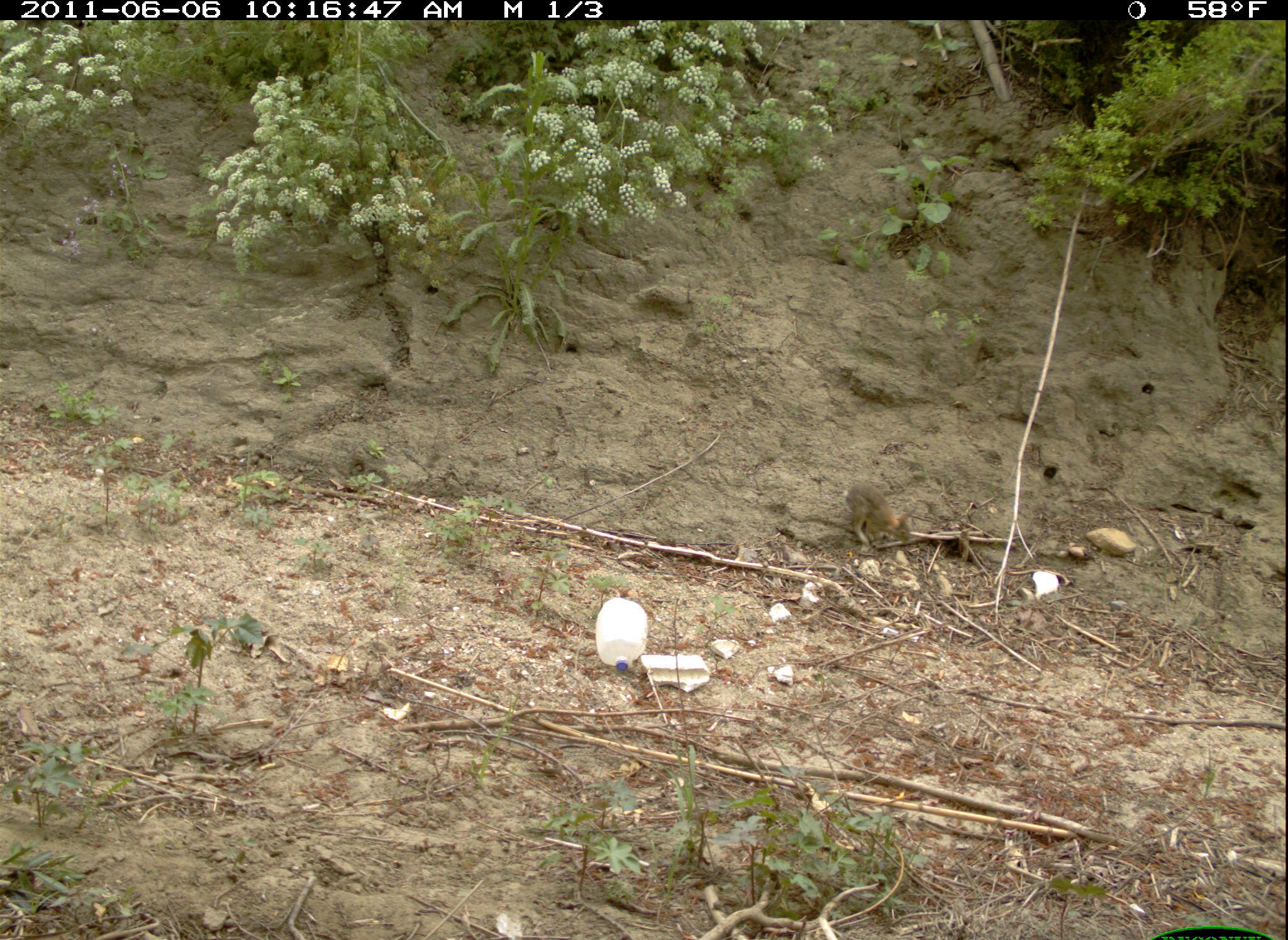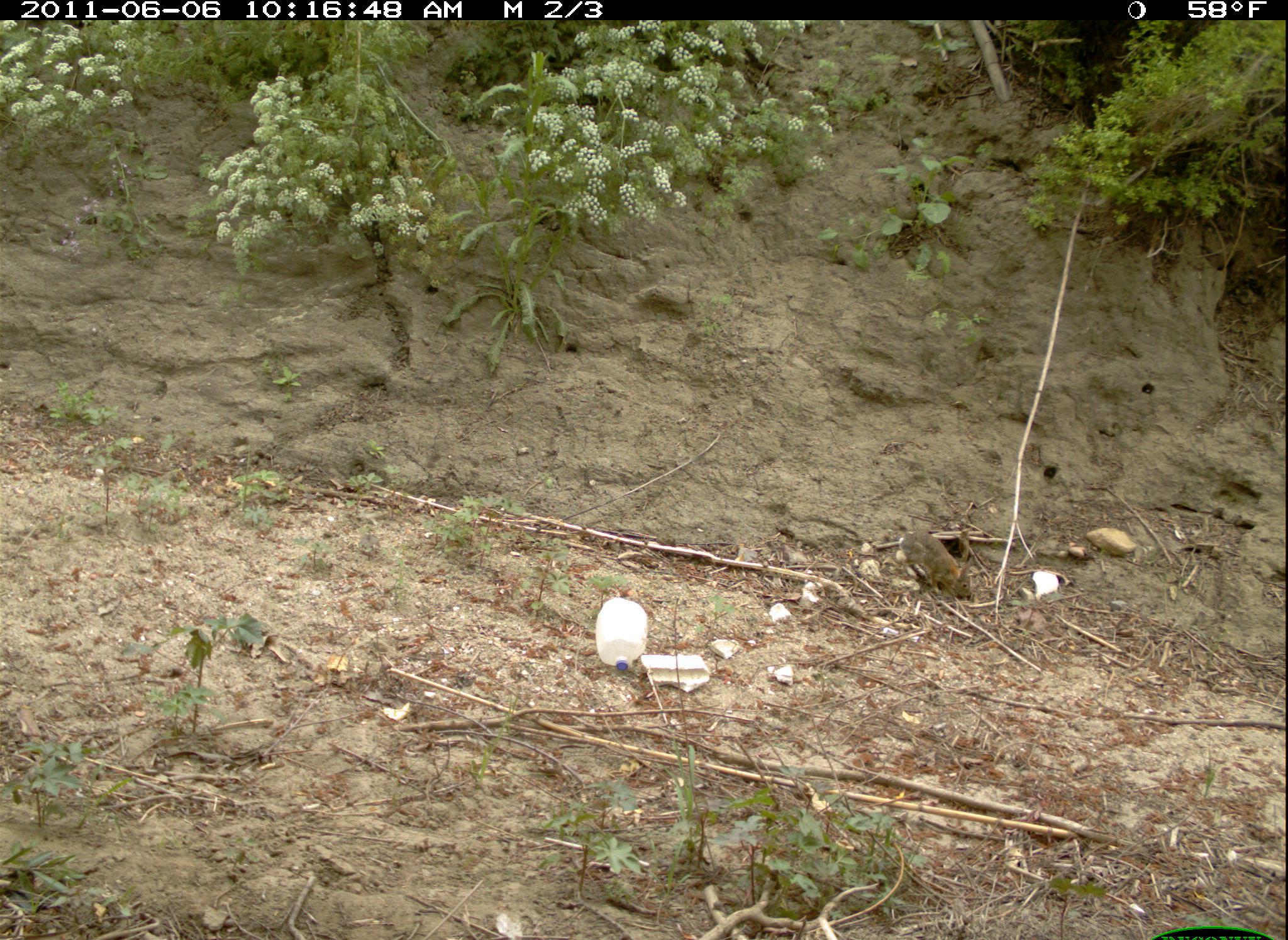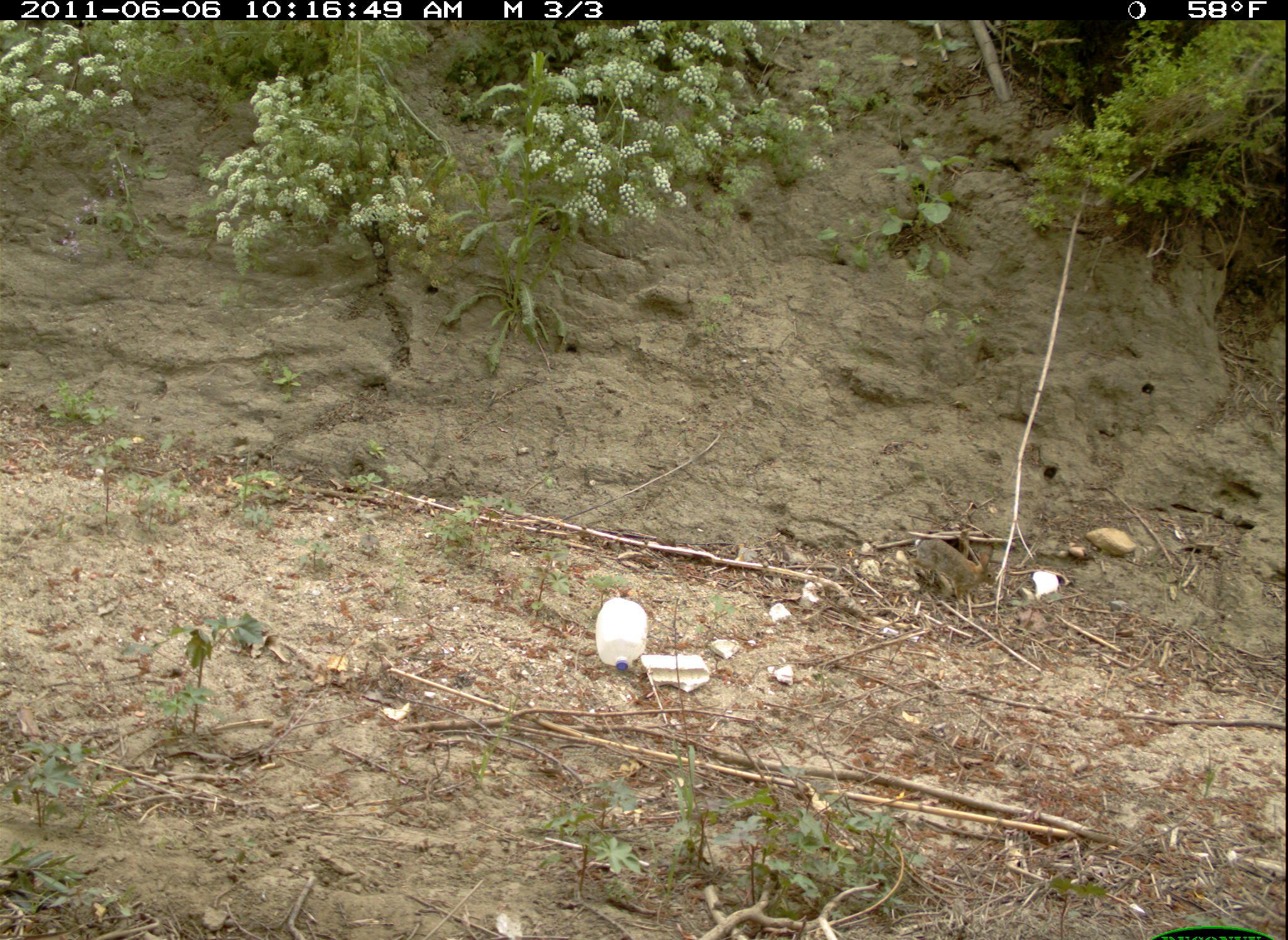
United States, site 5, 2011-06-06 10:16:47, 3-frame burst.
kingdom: Animalia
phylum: Chordata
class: Mammalia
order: Lagomorpha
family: Leporidae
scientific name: Leporidae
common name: rabbits and hares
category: rabbit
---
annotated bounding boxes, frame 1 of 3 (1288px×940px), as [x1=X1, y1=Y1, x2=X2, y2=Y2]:
rabbit: [x1=845, y1=483, x2=916, y2=547]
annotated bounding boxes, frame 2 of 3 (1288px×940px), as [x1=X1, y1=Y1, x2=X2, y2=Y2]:
rabbit: [x1=898, y1=530, x2=974, y2=605]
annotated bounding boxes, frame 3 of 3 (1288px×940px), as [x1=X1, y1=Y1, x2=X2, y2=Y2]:
rabbit: [x1=909, y1=537, x2=999, y2=603]